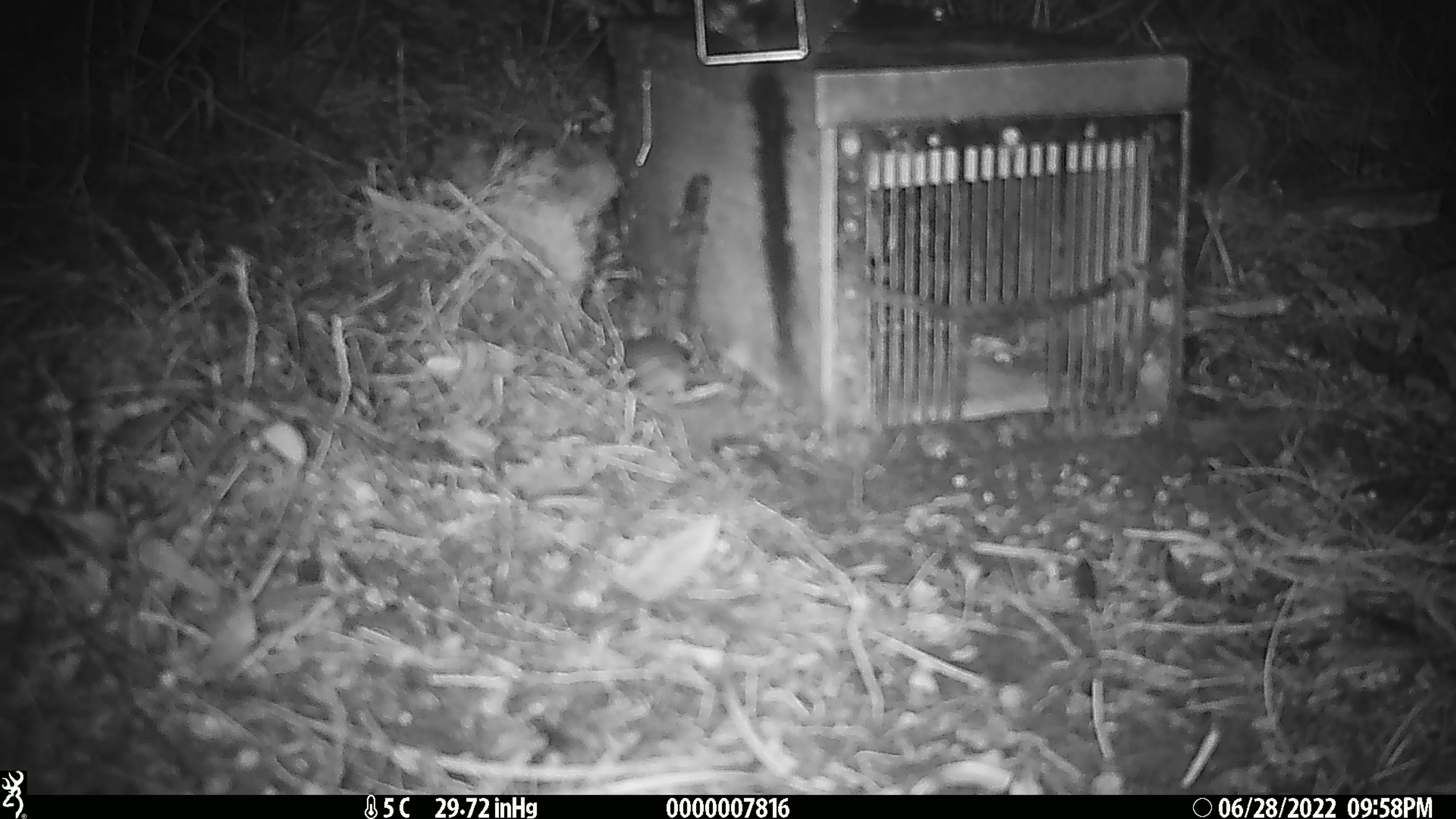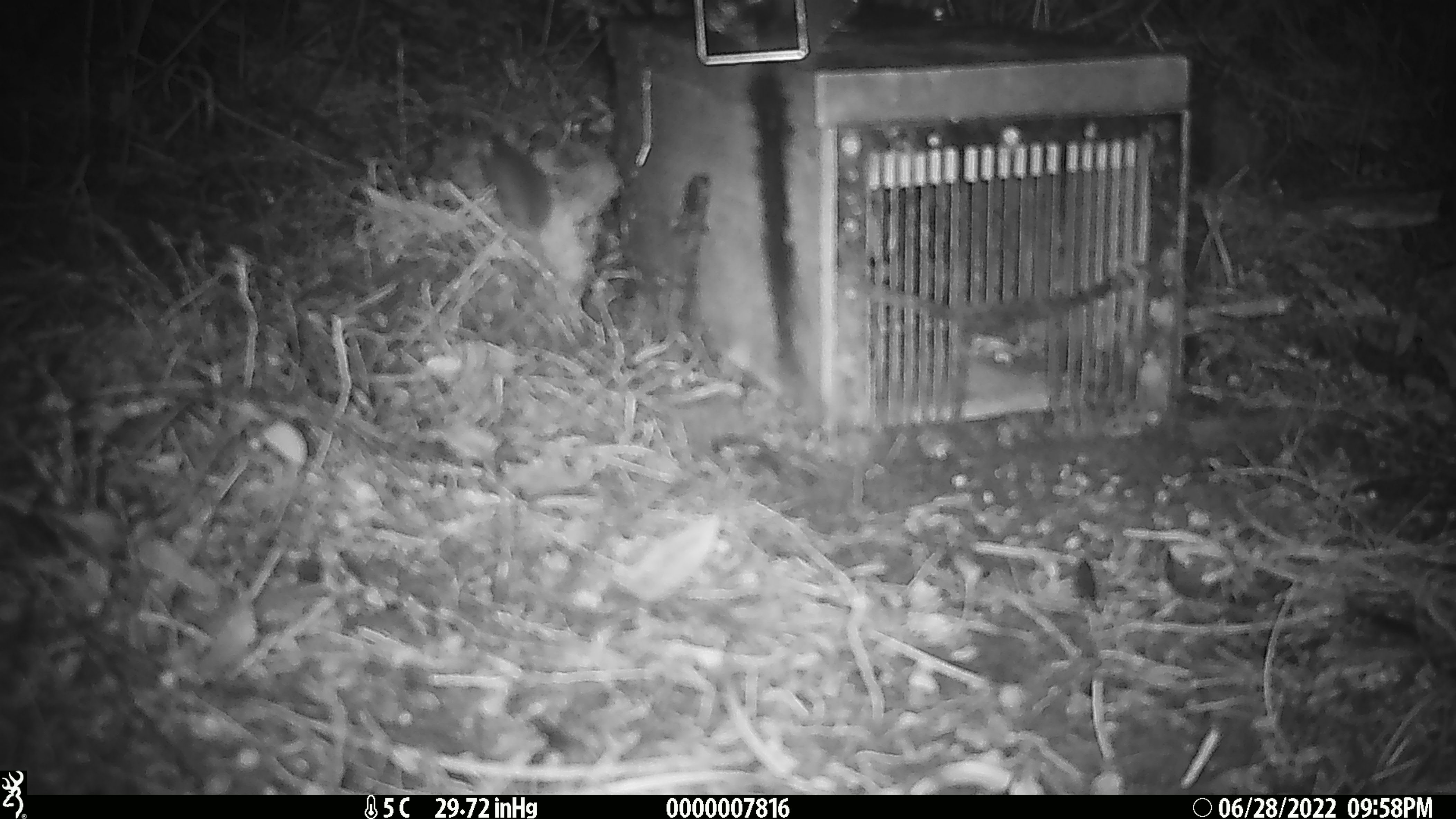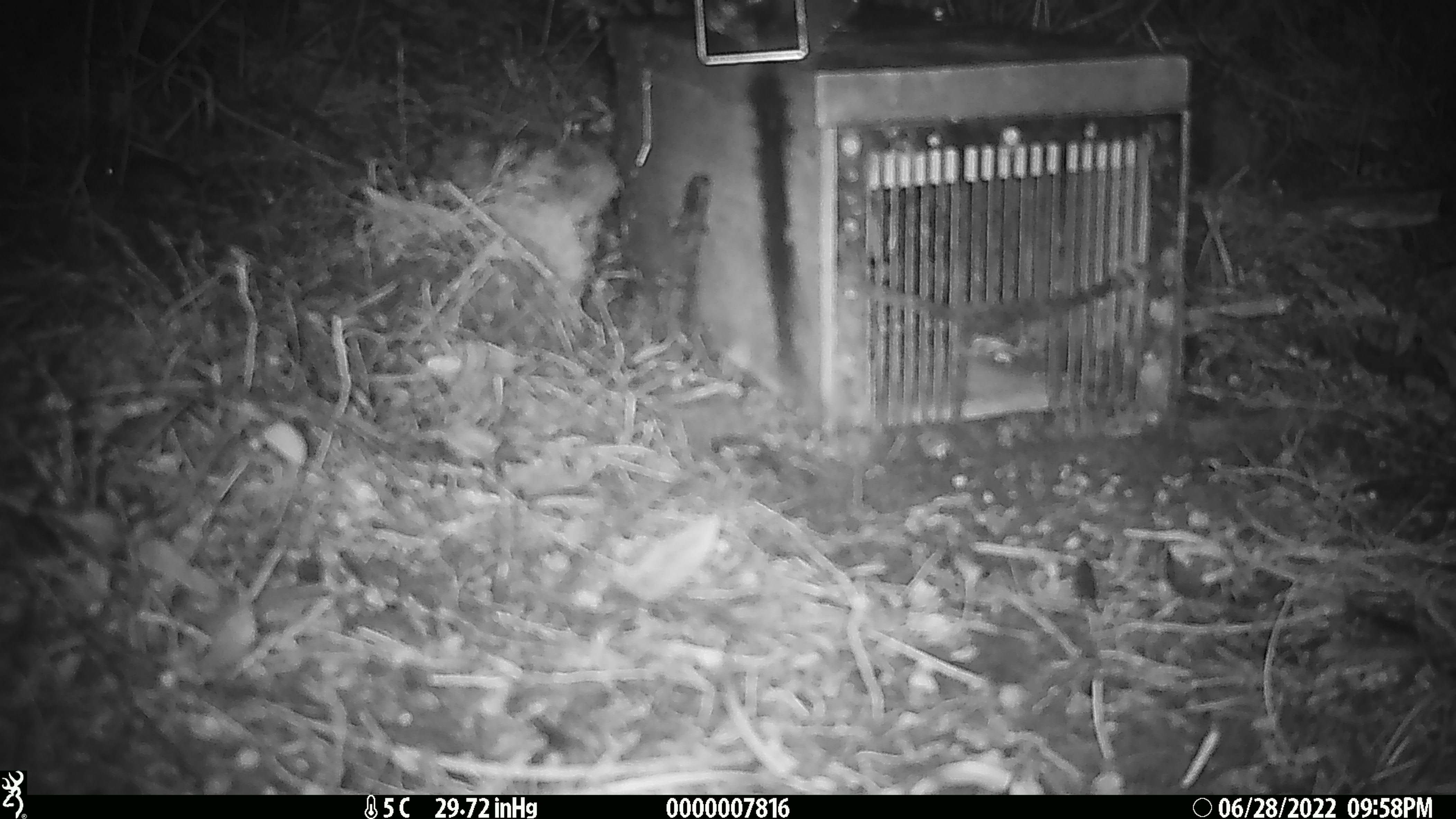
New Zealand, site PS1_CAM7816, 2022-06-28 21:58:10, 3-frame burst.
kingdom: Animalia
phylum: Chordata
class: Mammalia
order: Rodentia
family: Muridae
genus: Mus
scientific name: Mus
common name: mouse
Mouse (Mus).